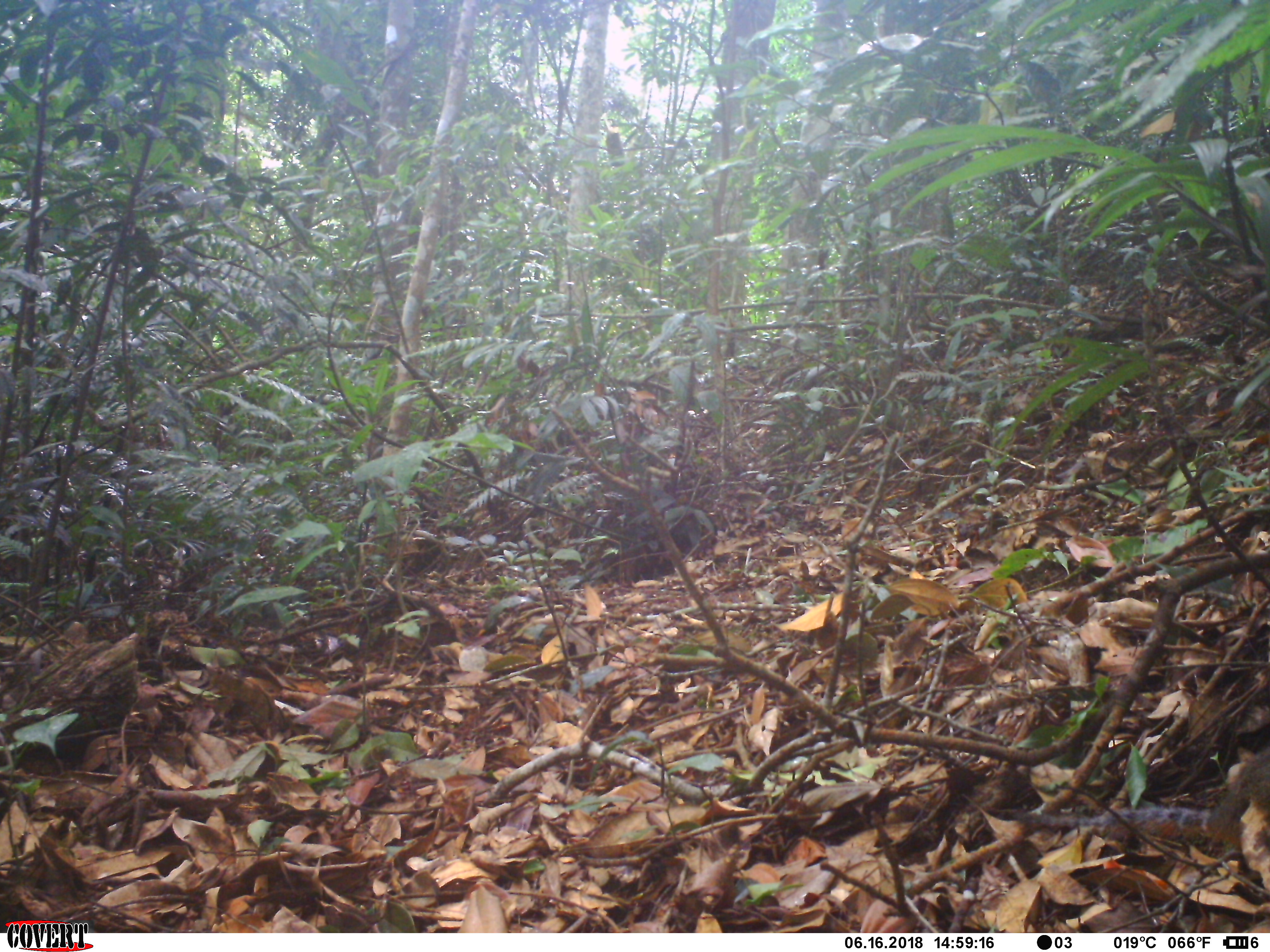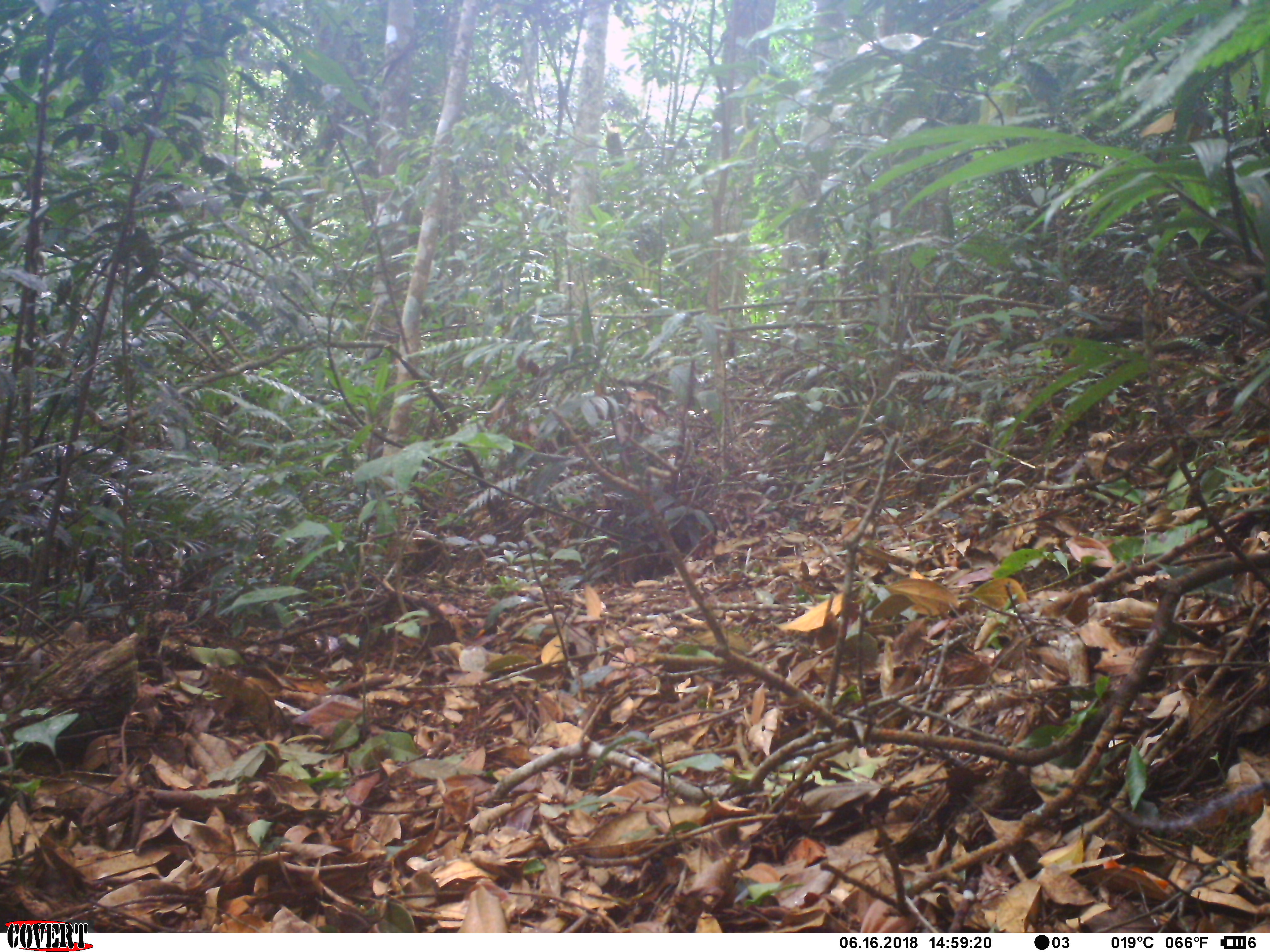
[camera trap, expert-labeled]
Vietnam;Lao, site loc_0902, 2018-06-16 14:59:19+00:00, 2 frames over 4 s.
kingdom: Animalia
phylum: Chordata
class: Mammalia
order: Rodentia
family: Sciuridae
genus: Dremomys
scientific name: Dremomys rufigenis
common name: red-cheeked squirrel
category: red cheeked squirrel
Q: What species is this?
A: Red cheeked squirrel (red-cheeked squirrel) (Dremomys rufigenis).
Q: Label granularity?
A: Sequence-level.